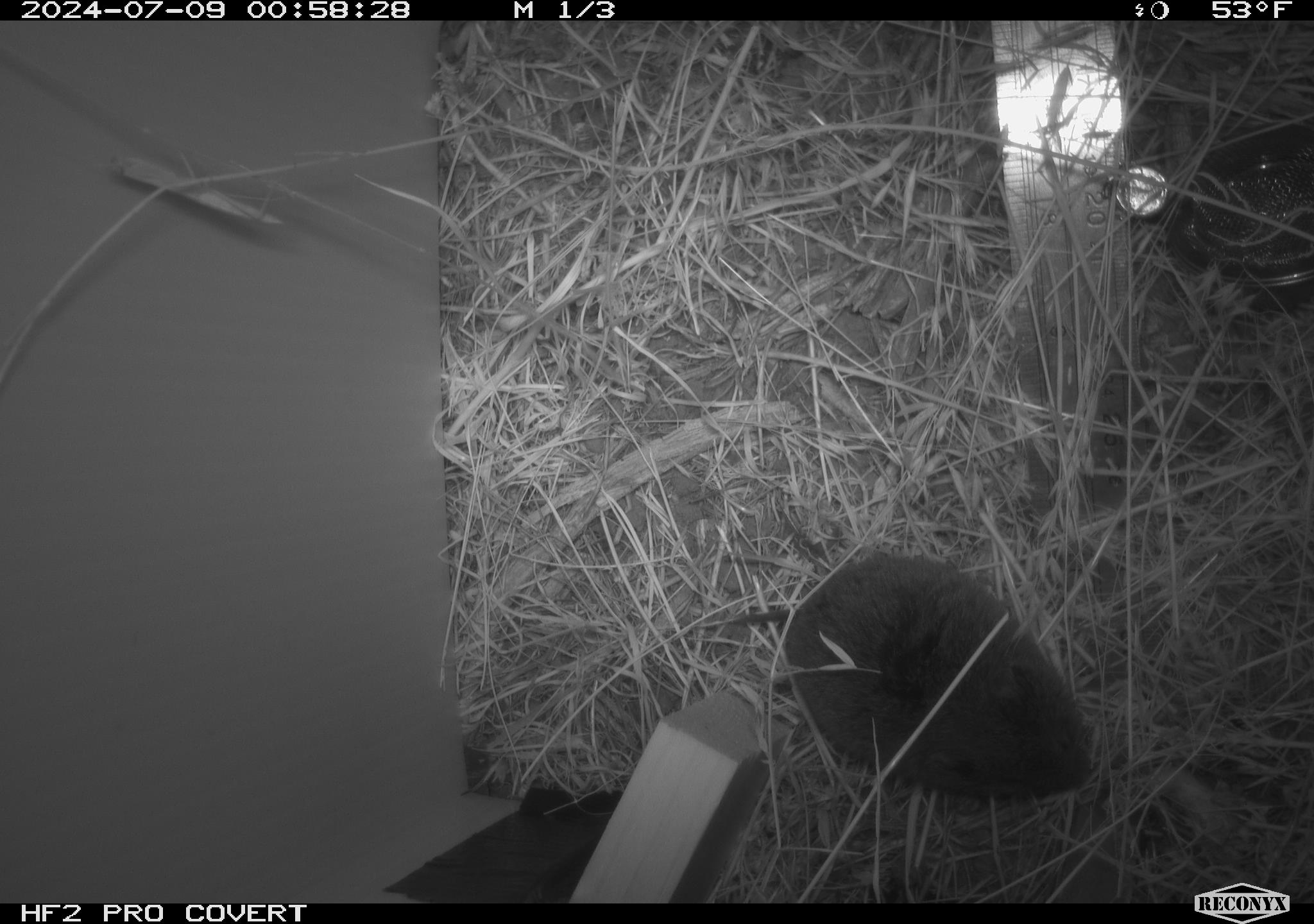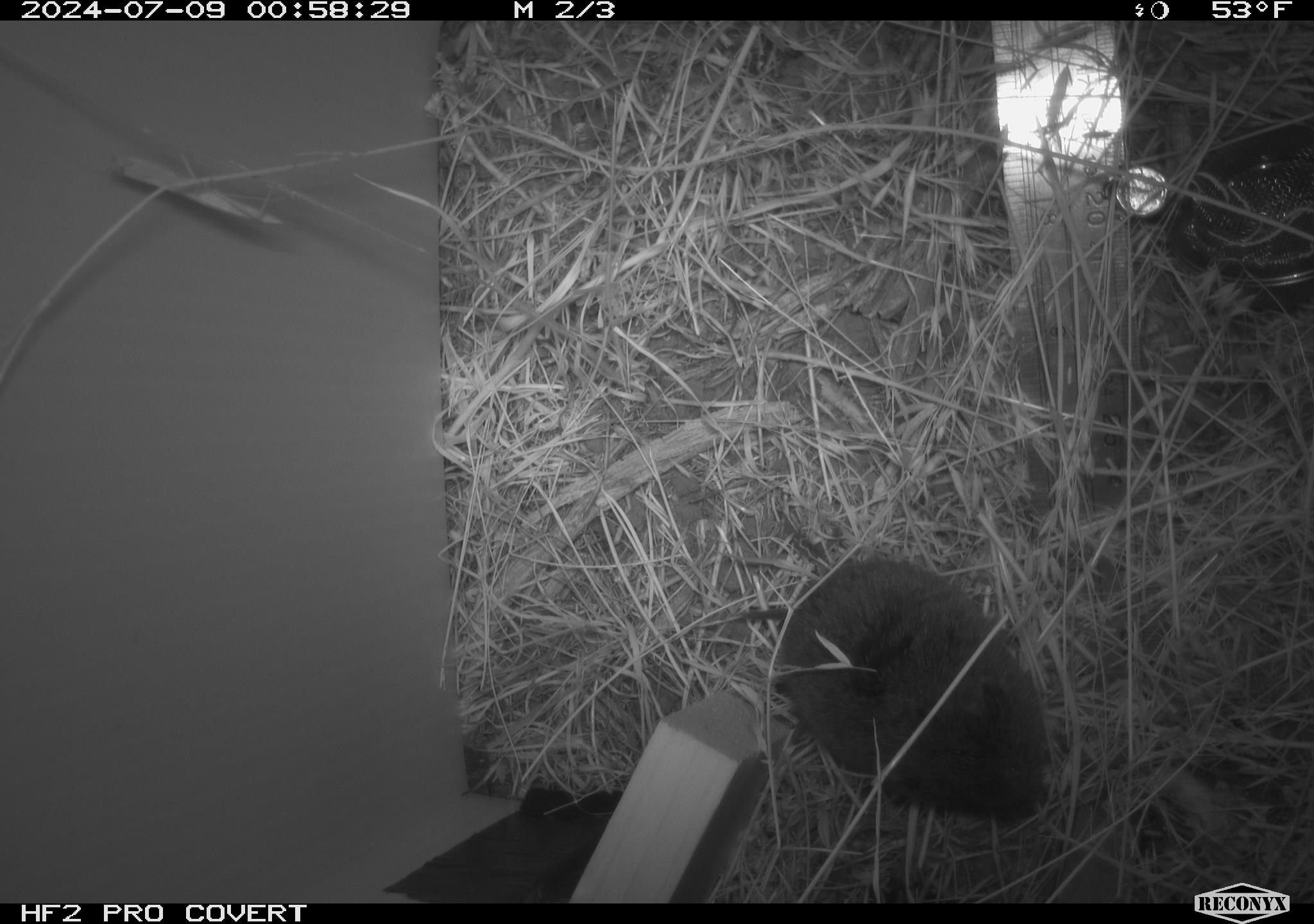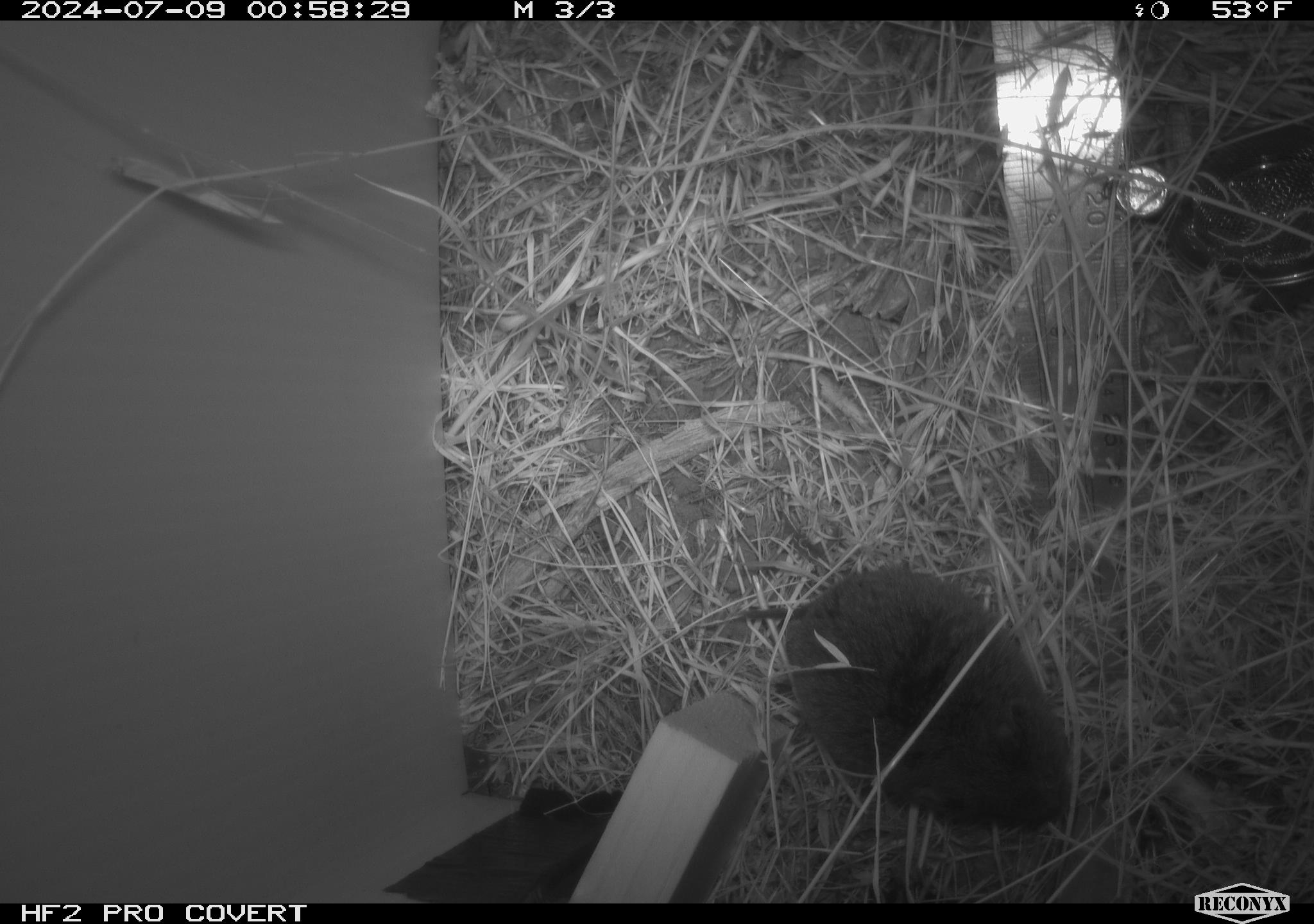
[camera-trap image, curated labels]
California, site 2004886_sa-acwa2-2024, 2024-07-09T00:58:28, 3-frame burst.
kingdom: Animalia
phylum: Chordata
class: Mammalia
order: Rodentia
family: Cricetidae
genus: Microtus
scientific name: Microtus californicus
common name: california vole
California vole (Microtus californicus).